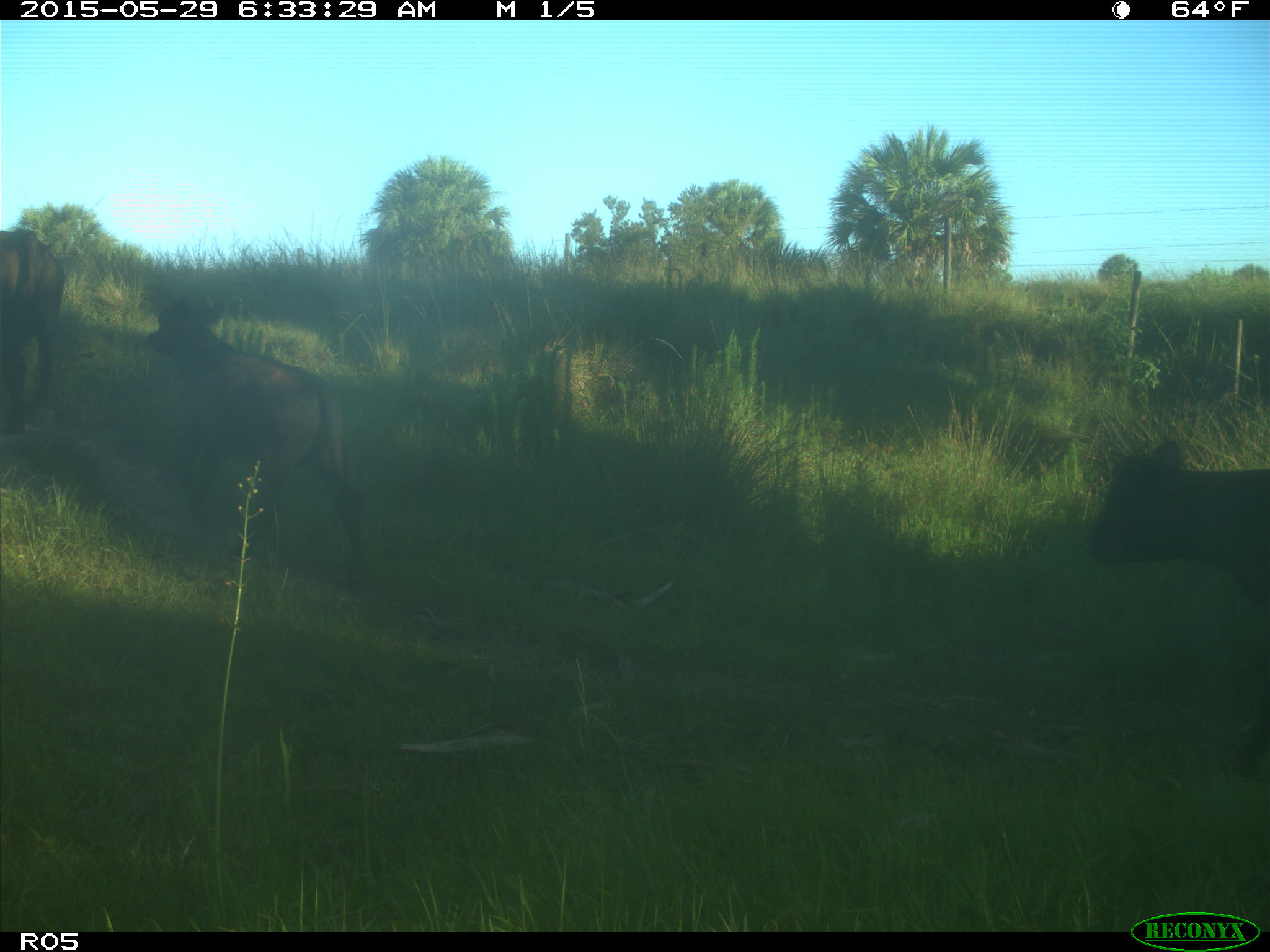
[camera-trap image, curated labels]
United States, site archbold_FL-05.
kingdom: Animalia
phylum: Chordata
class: Mammalia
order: Artiodactyla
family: Bovidae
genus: Bos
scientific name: Bos taurus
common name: domestic cow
Bos taurus (domestic cow).